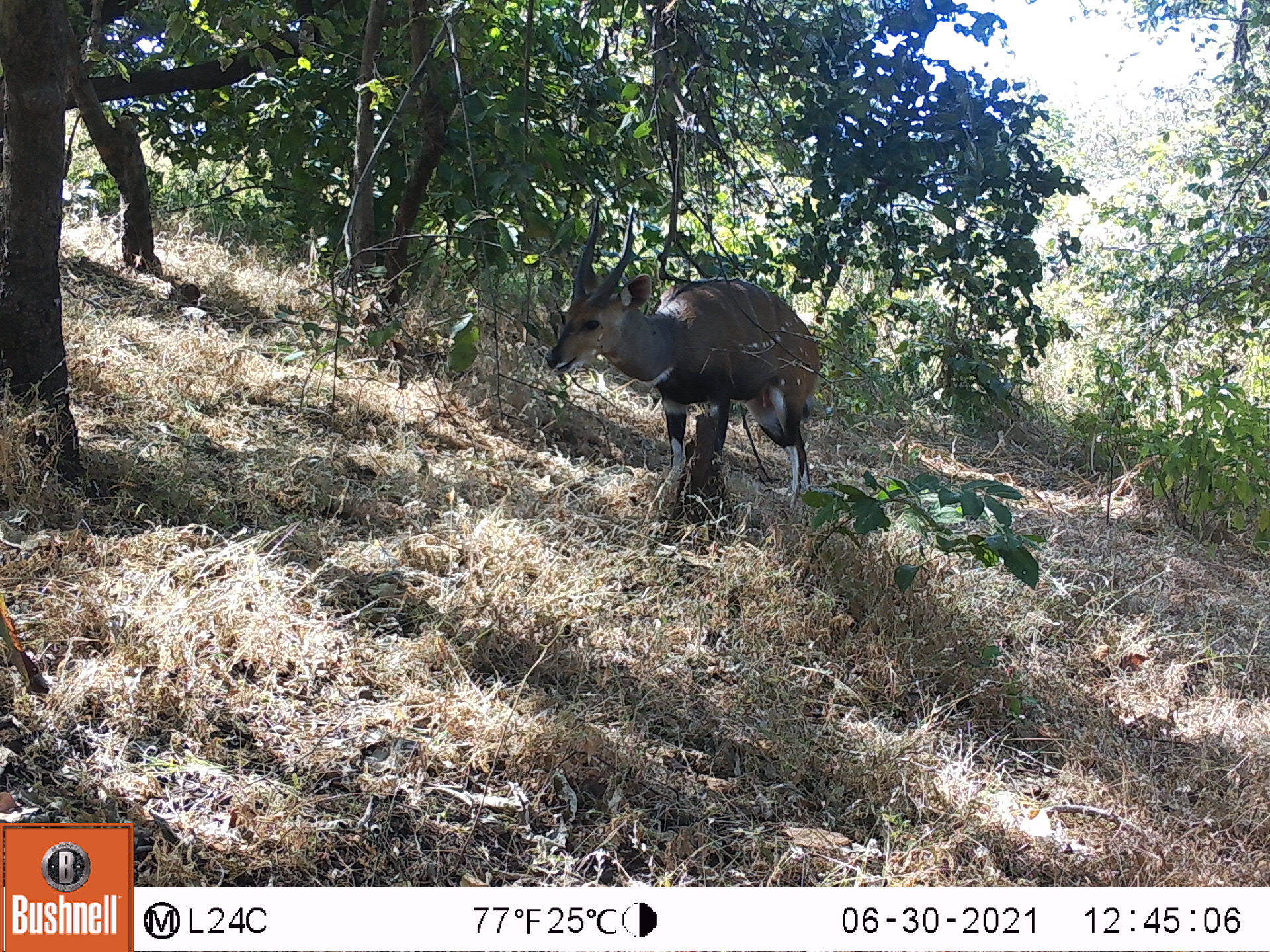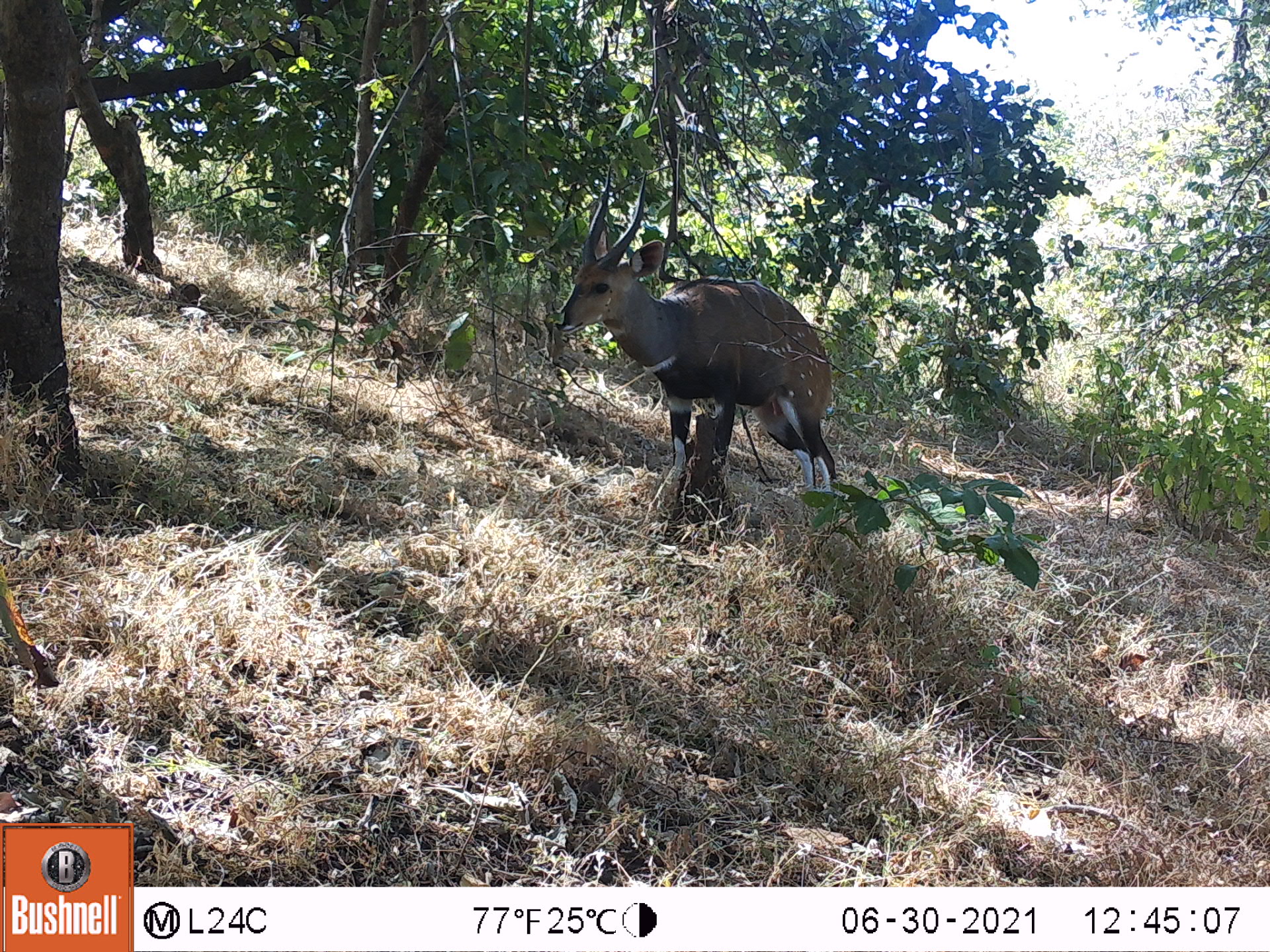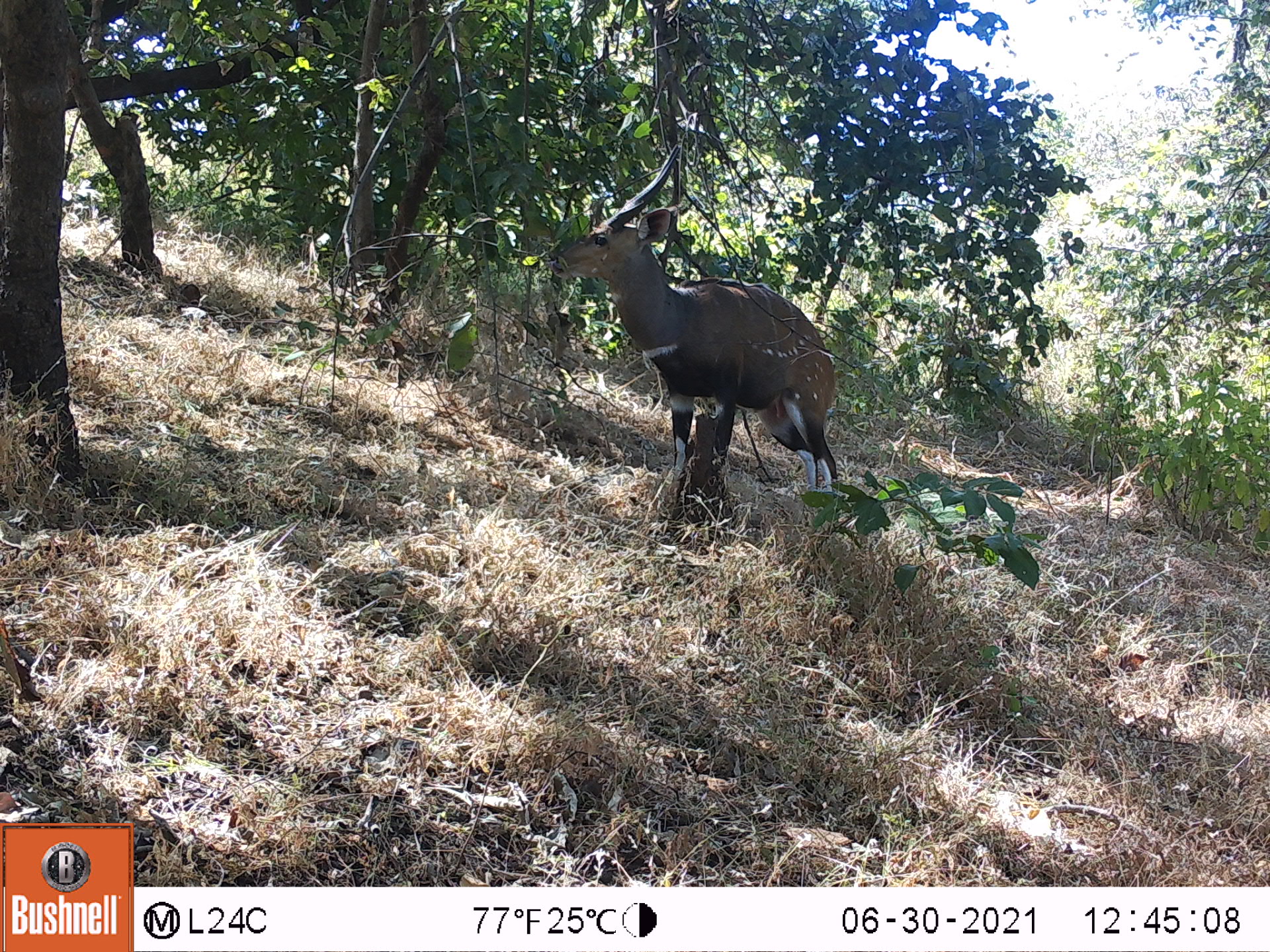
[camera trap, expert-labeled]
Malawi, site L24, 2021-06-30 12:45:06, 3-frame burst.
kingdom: Animalia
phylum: Chordata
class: Mammalia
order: Artiodactyla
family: Bovidae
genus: Tragelaphus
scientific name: Tragelaphus sylvaticus sylvaticus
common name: cape bushbuck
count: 1